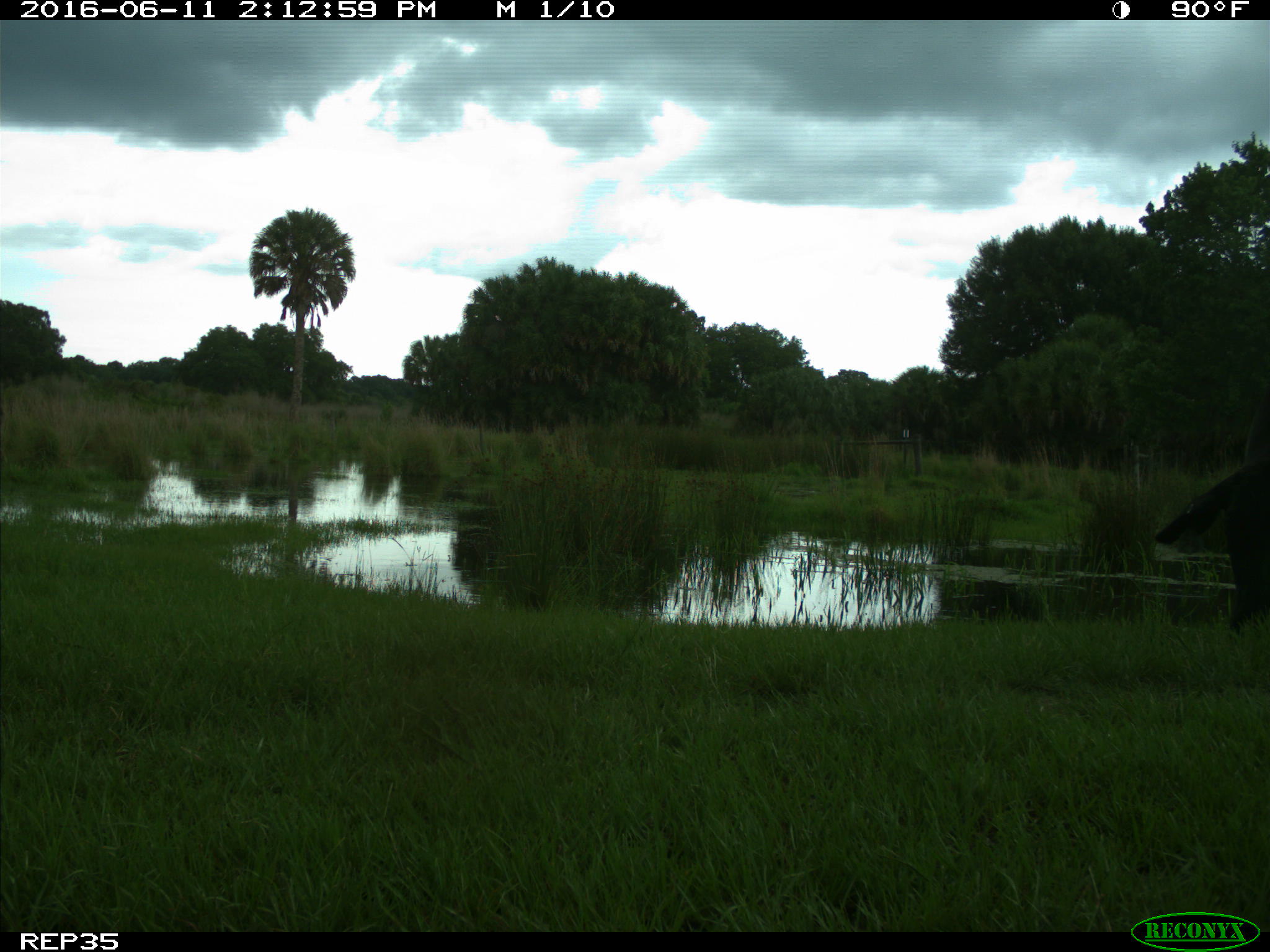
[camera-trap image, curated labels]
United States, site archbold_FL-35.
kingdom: Animalia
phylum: Chordata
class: Mammalia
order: Artiodactyla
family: Bovidae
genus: Bos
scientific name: Bos taurus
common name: domestic cow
Bos taurus (domestic cow).